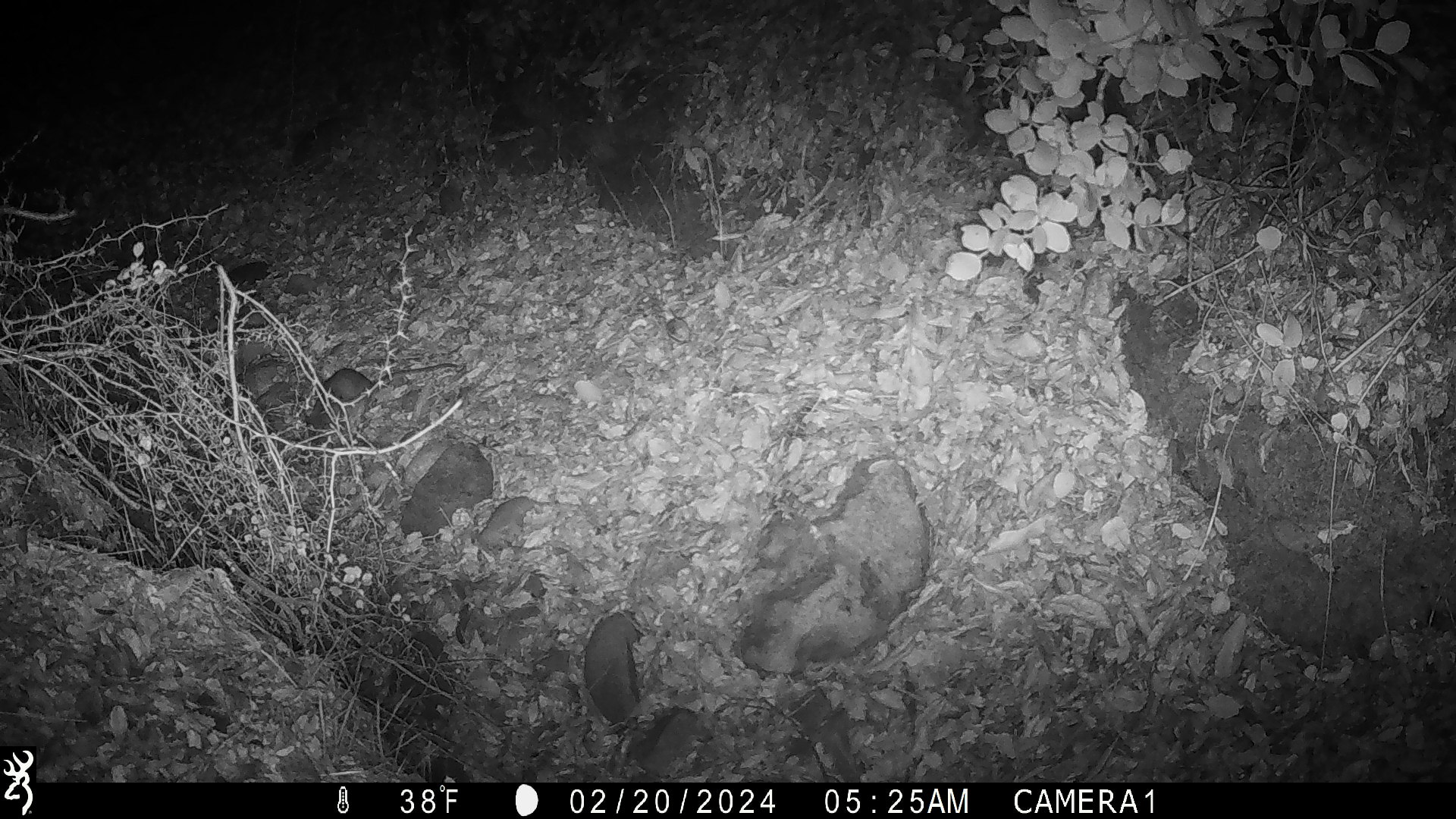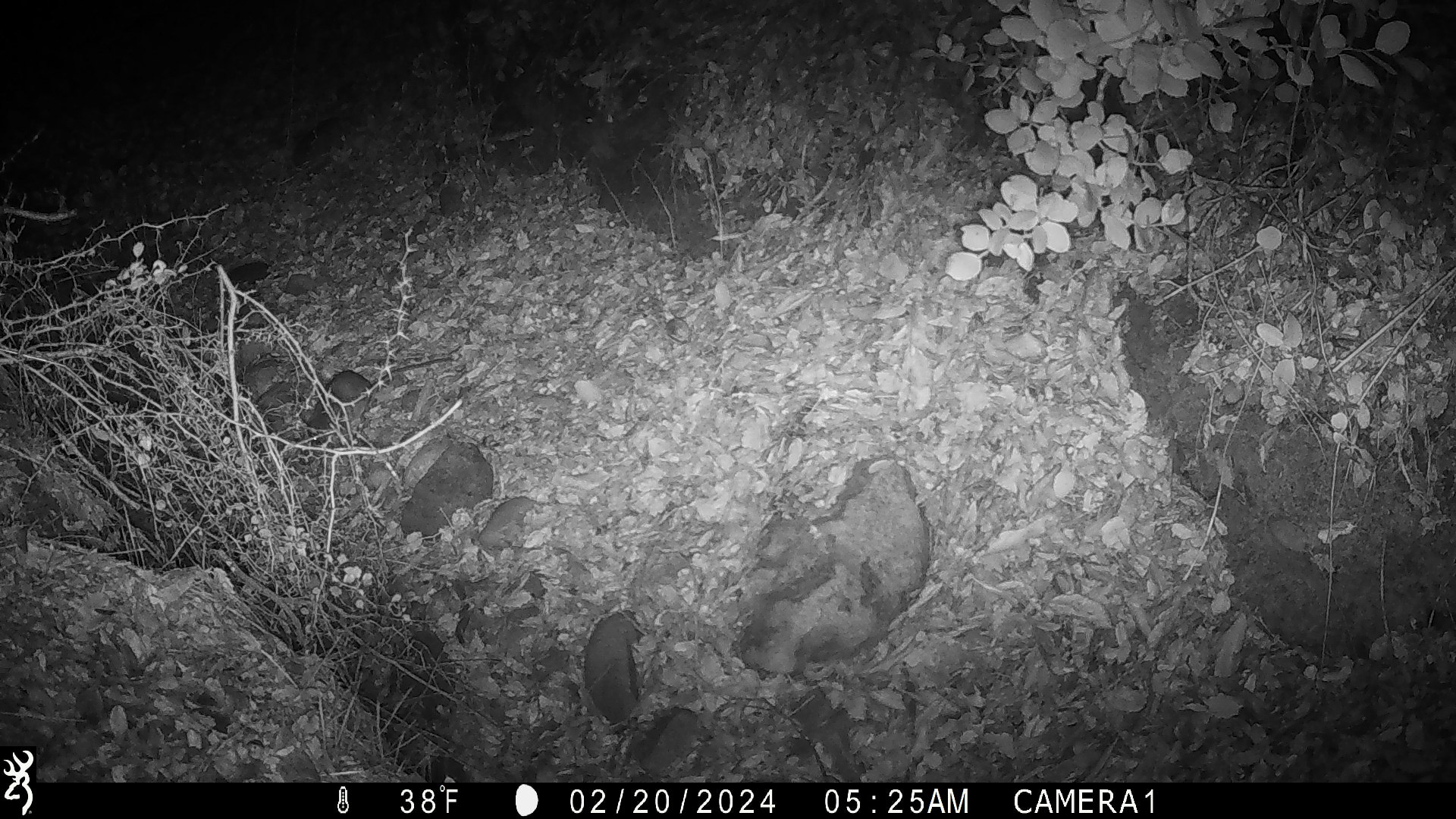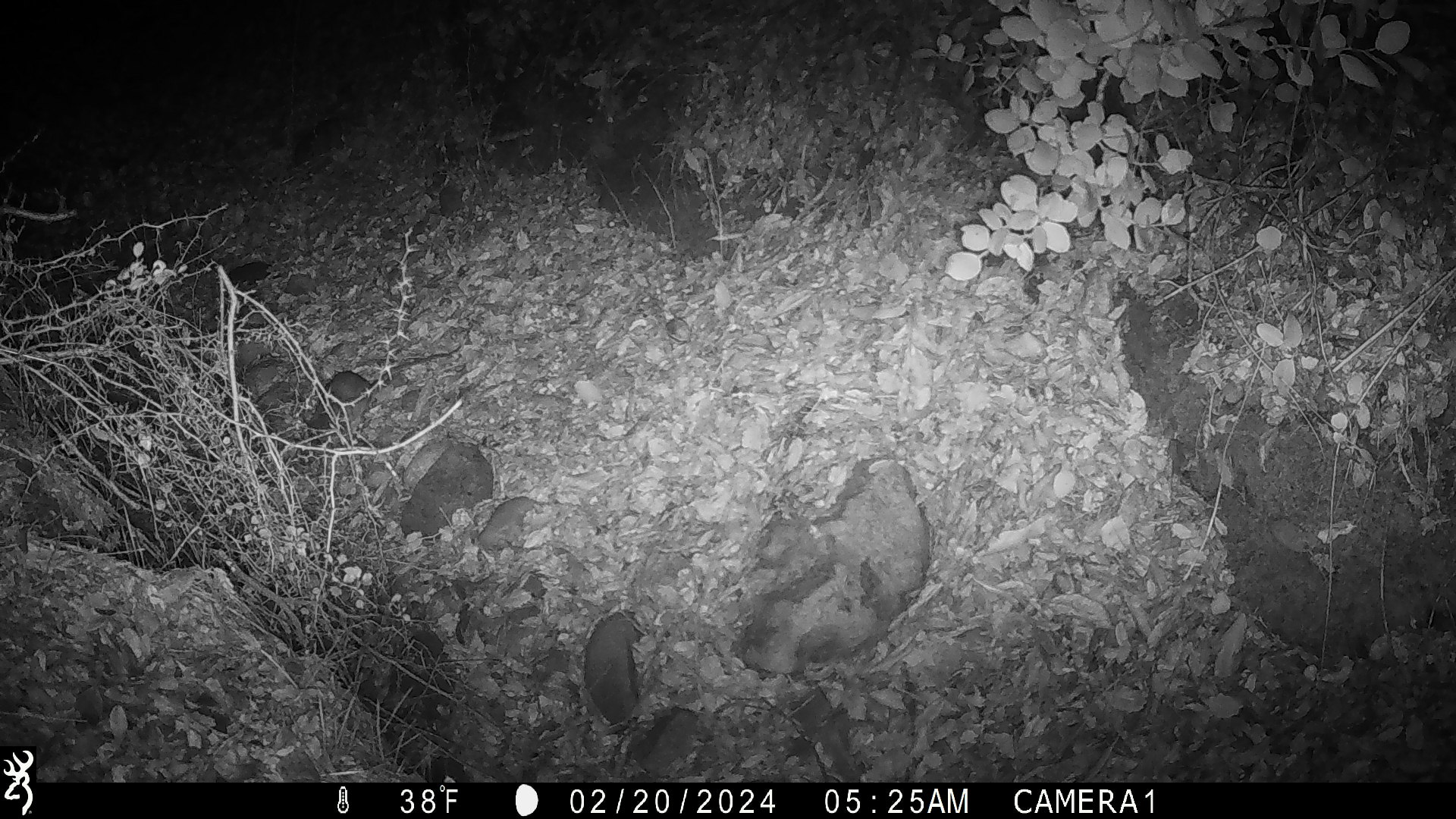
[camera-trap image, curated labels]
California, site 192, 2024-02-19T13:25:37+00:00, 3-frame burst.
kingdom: Animalia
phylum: Chordata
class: Mammalia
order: Rodentia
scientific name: Rodentia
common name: mouse or rat